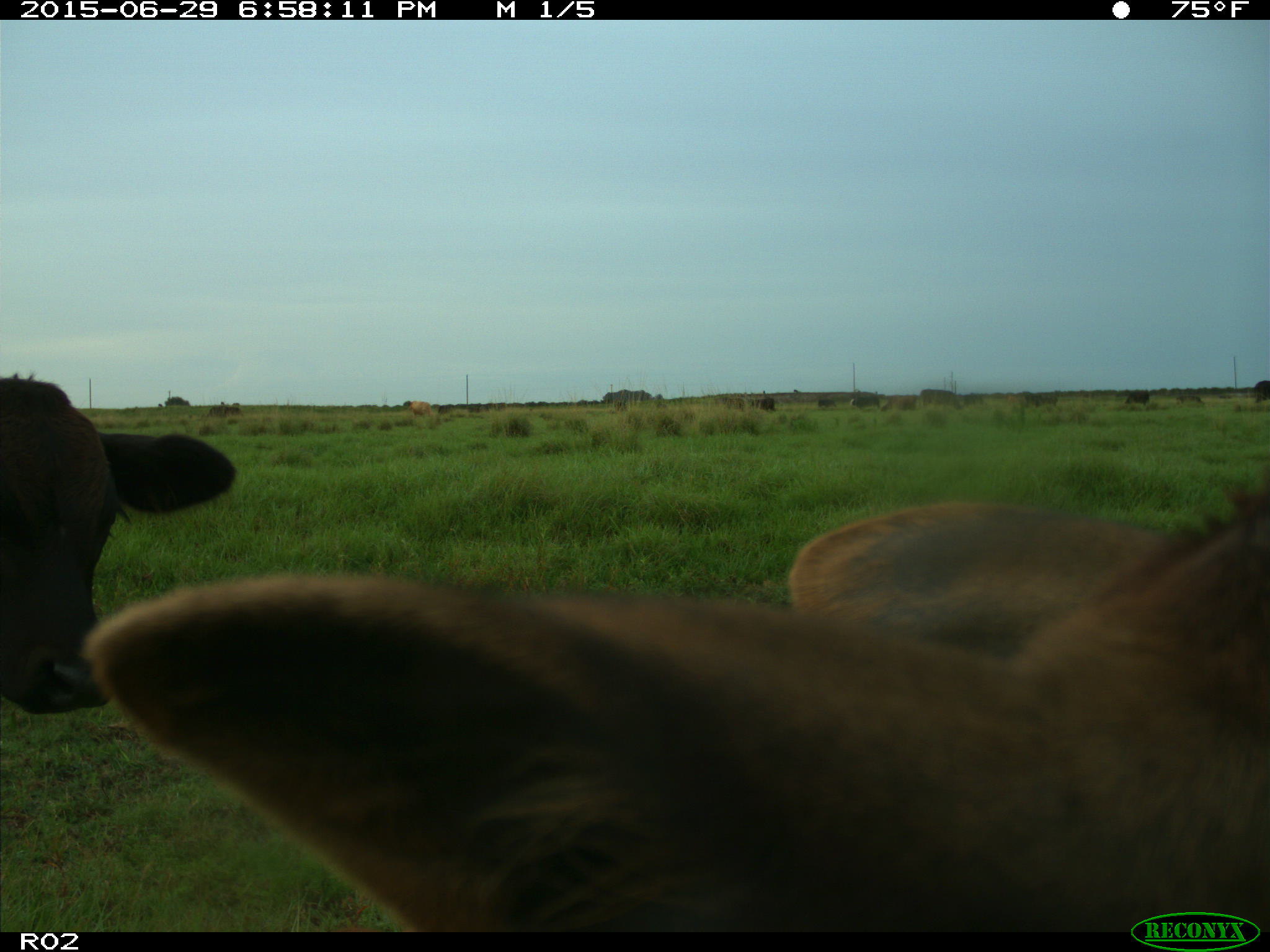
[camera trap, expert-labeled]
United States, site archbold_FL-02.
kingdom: Animalia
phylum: Chordata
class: Mammalia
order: Artiodactyla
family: Bovidae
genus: Bos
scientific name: Bos taurus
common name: domestic cow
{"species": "Bos taurus (domestic cow)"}